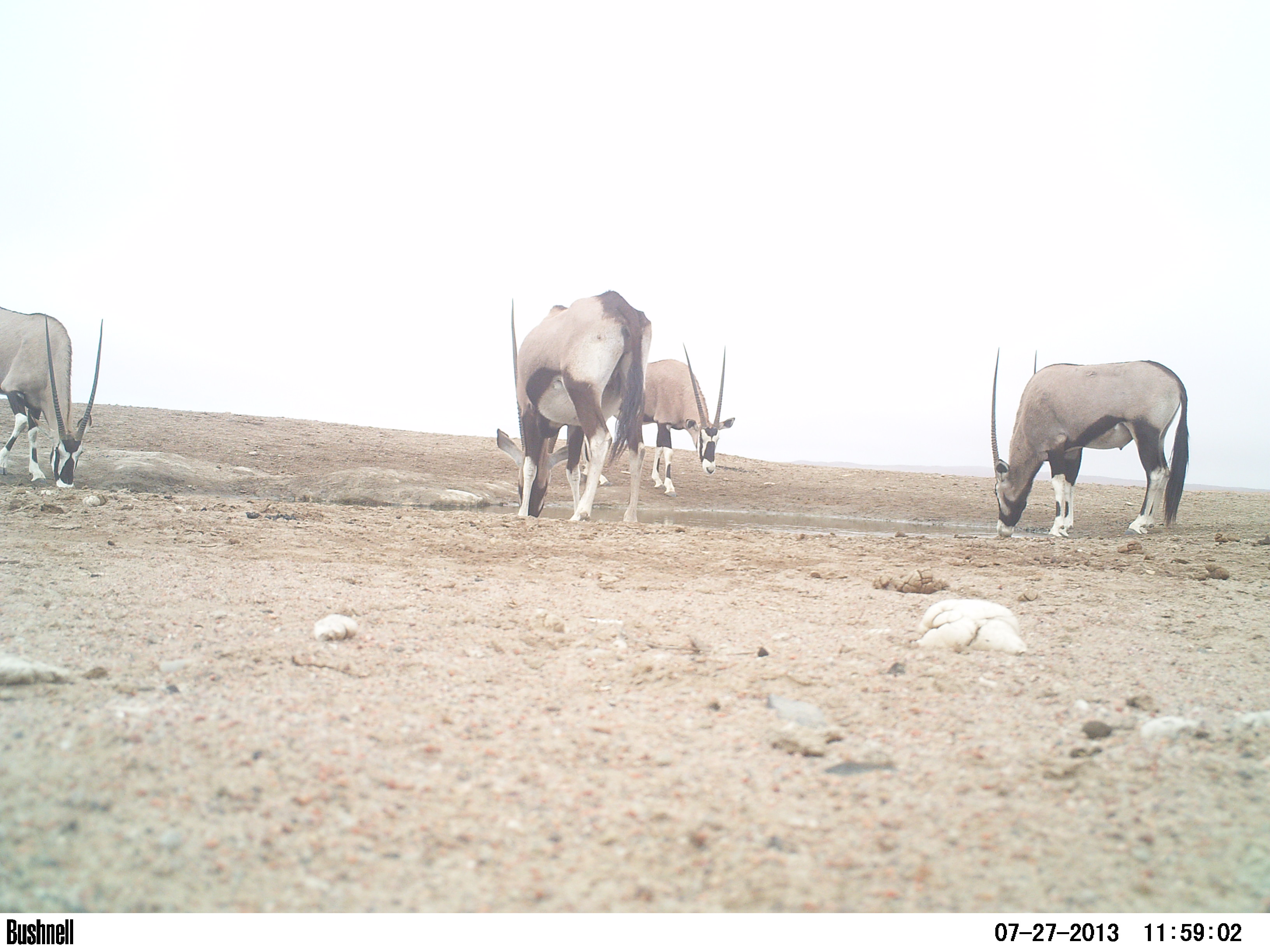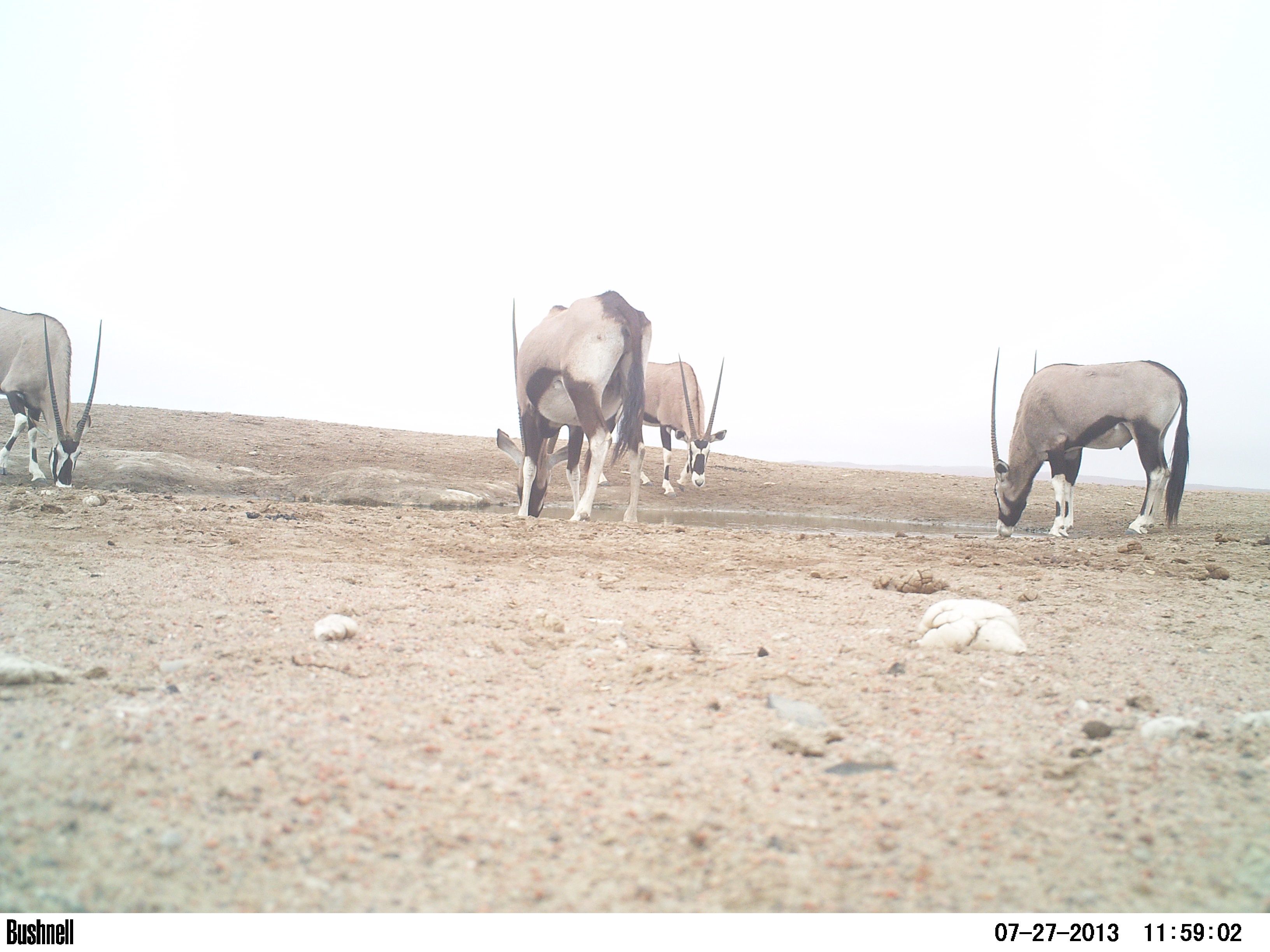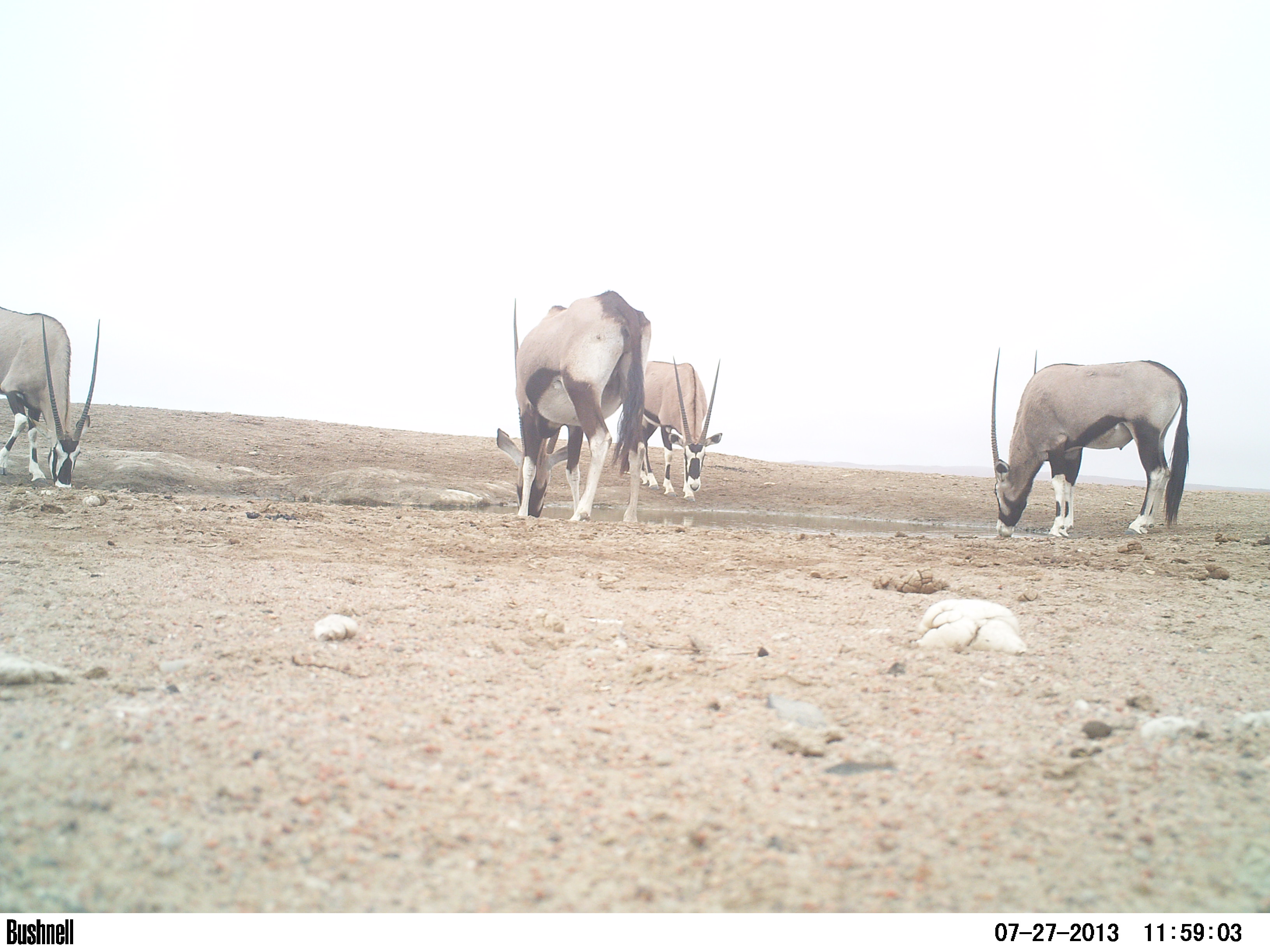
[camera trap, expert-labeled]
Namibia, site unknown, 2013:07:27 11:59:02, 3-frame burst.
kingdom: Animalia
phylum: Chordata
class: Mammalia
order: Artiodactyla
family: Bovidae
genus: Oryx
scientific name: Oryx gazella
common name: gemsbok